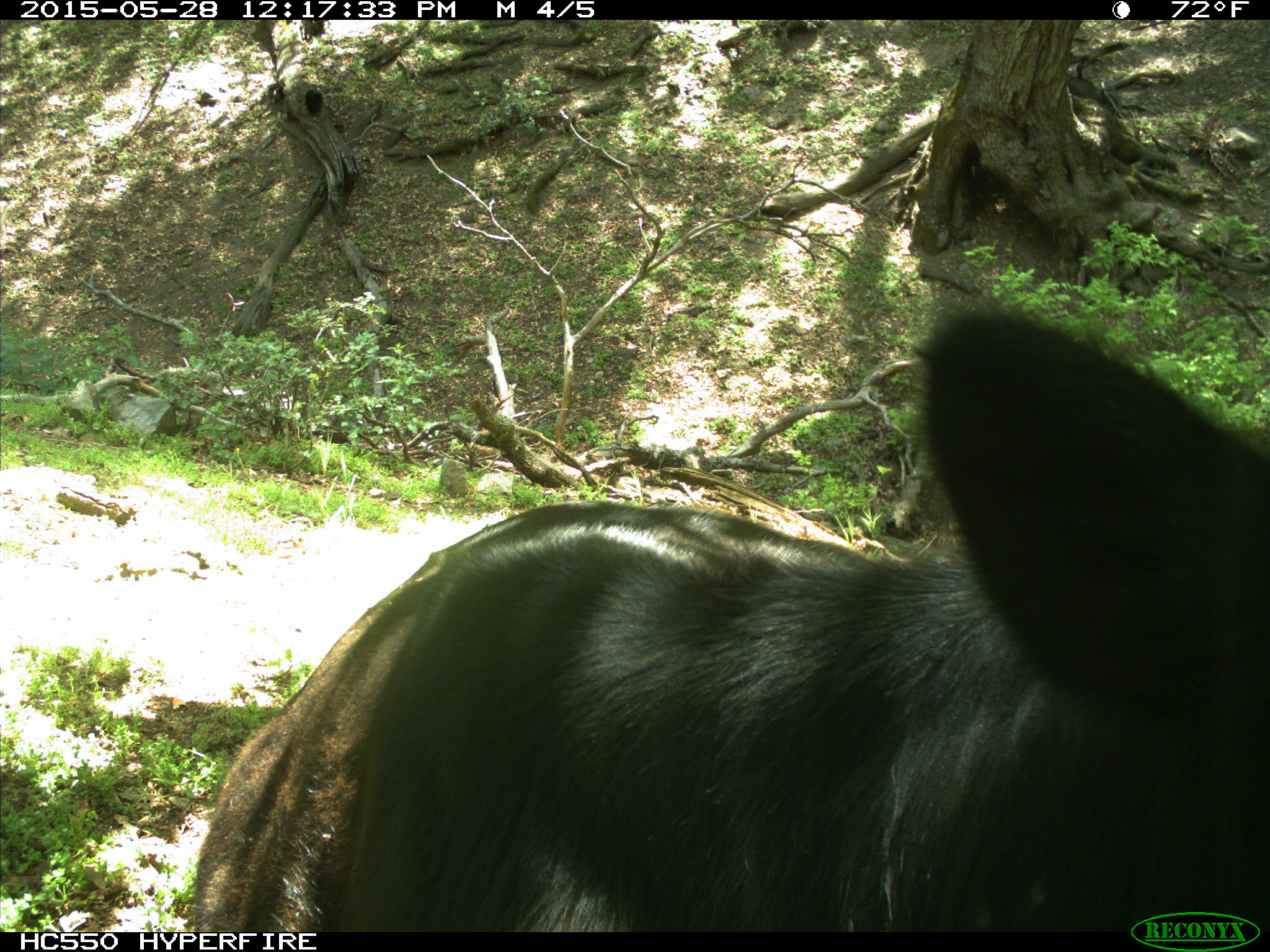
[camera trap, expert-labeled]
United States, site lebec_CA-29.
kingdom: Animalia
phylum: Chordata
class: Mammalia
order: Artiodactyla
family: Bovidae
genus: Bos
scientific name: Bos taurus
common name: domestic cow